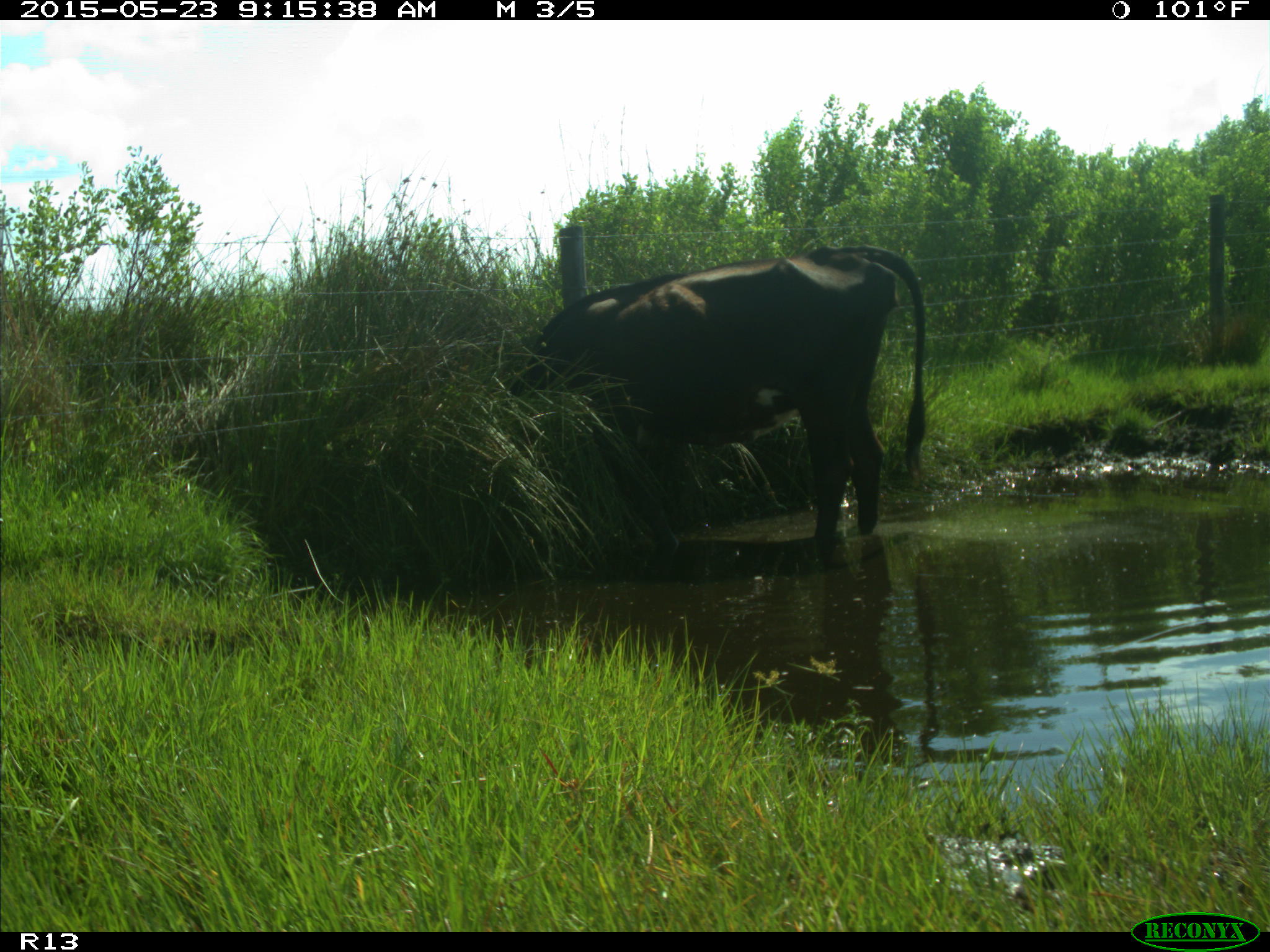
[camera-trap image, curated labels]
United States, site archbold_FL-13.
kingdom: Animalia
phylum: Chordata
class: Mammalia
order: Artiodactyla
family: Bovidae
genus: Bos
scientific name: Bos taurus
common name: domestic cow